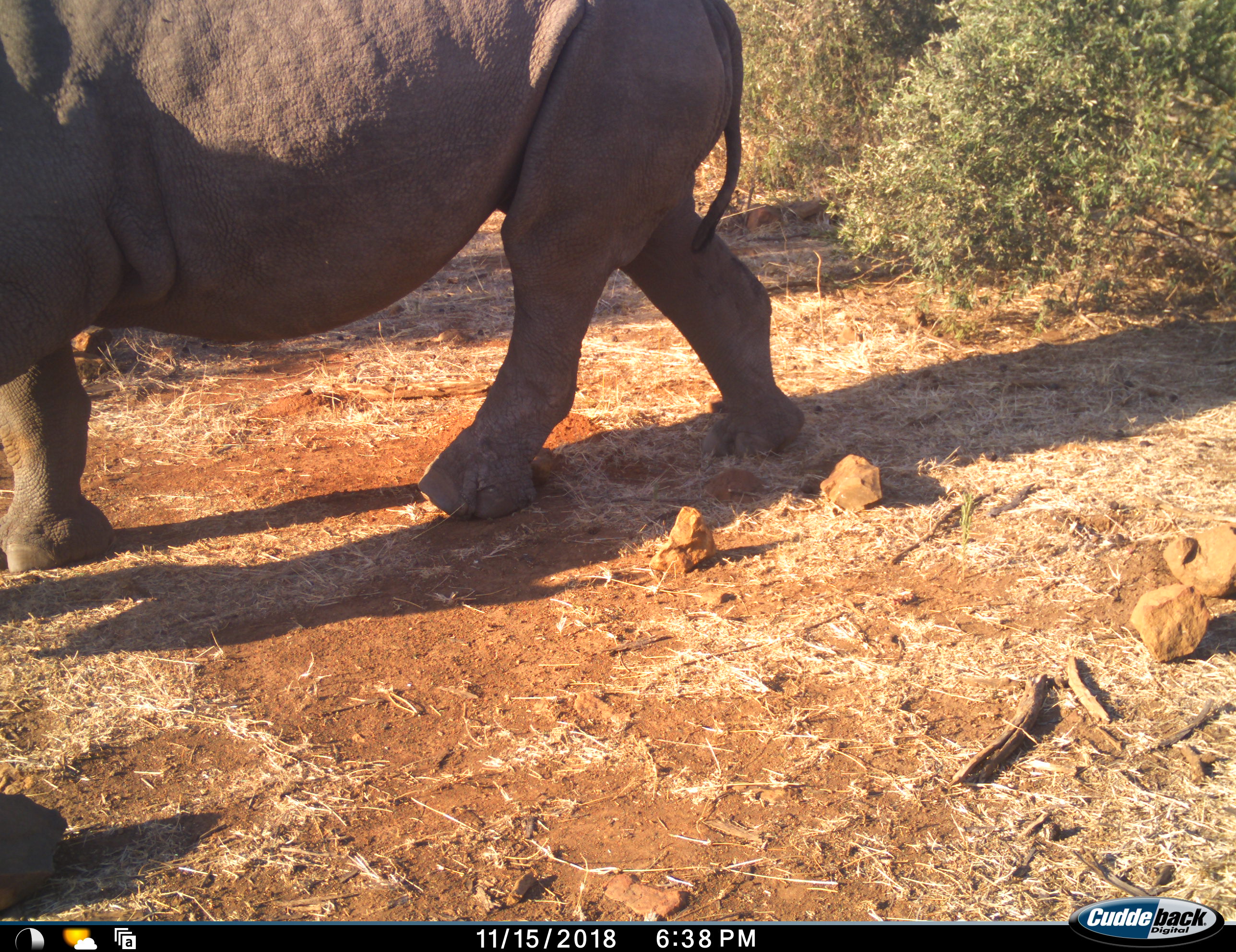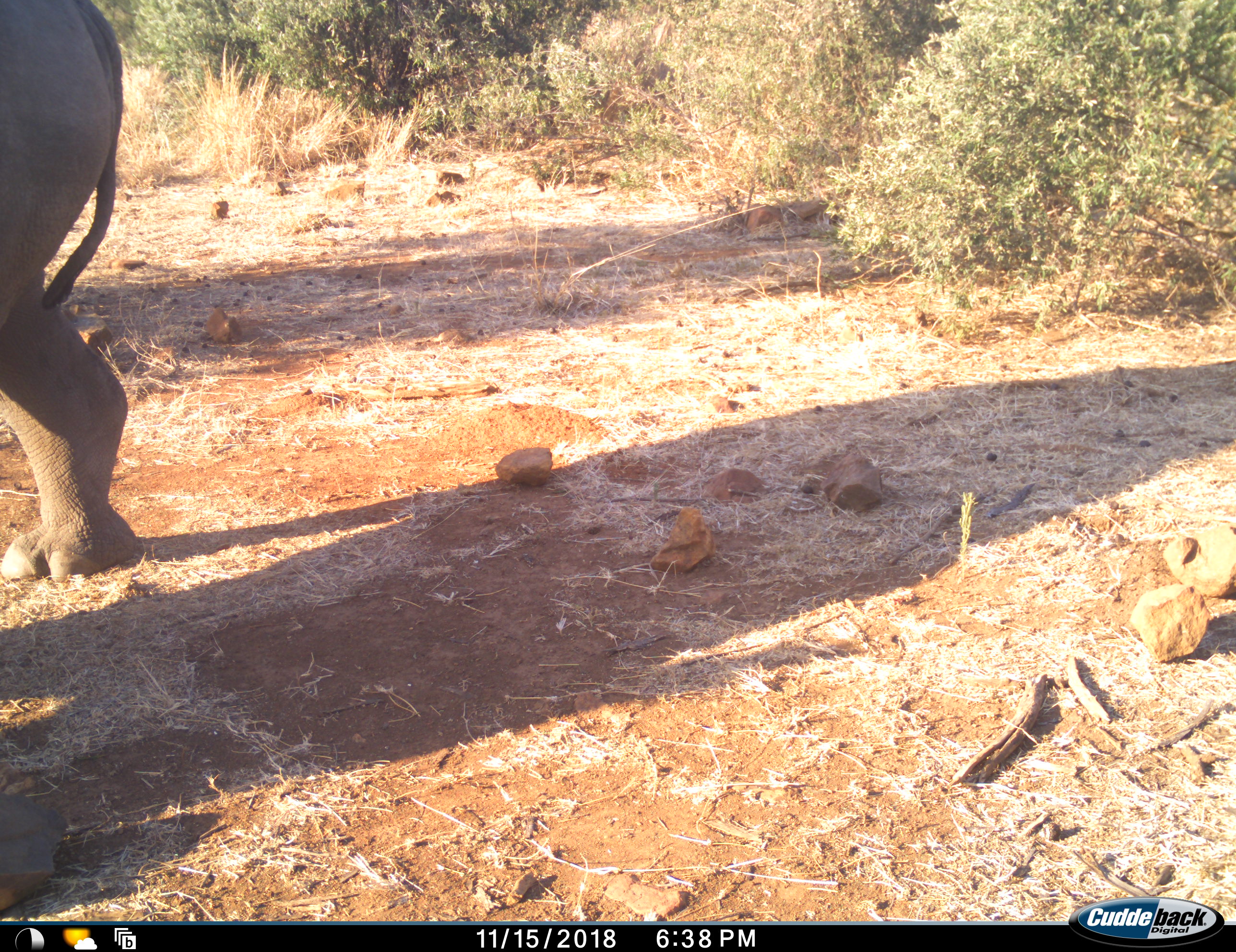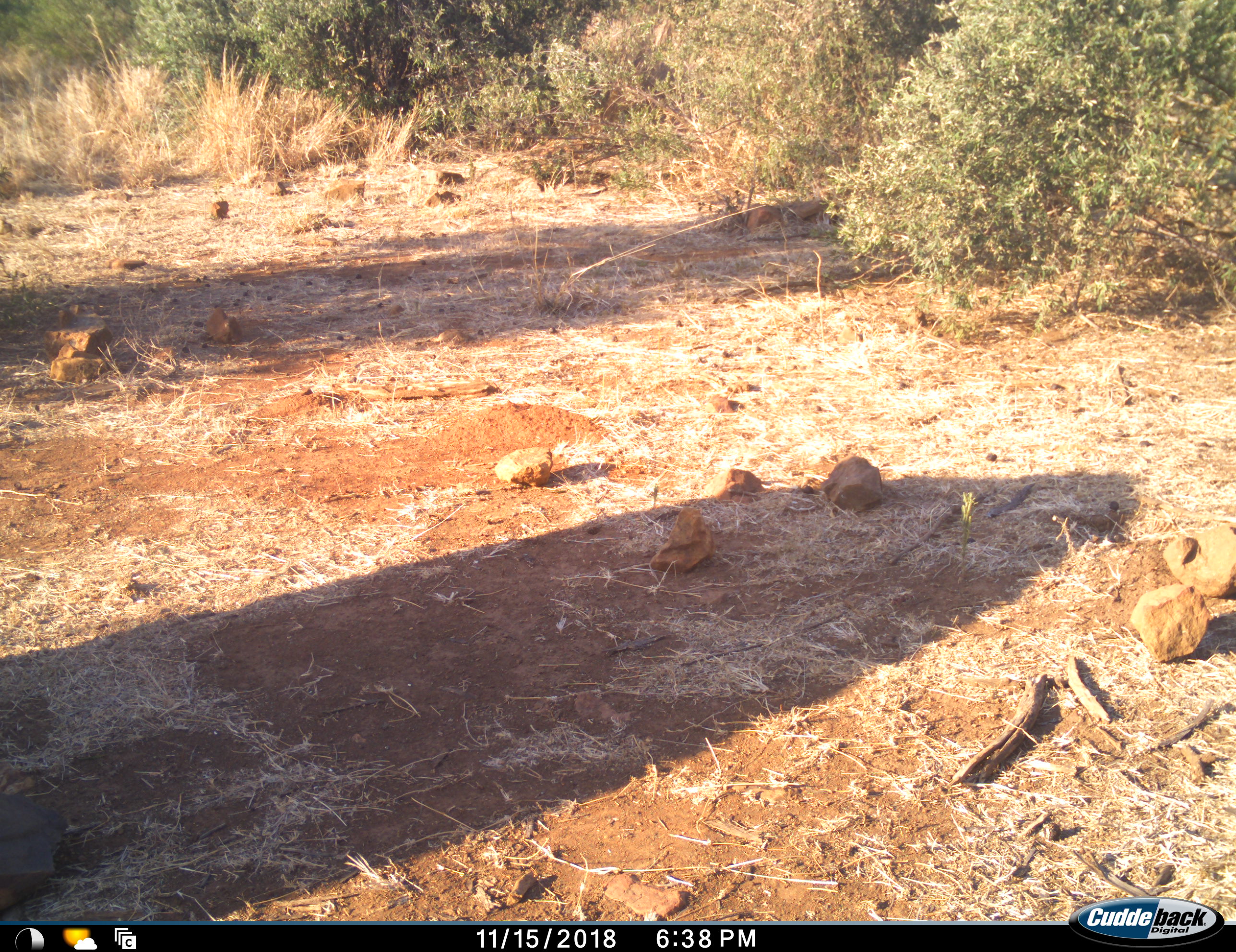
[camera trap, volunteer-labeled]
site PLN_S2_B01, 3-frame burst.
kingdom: Animalia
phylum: Chordata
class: Mammalia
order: Perissodactyla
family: Rhinocerotidae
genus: Diceros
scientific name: Diceros bicornis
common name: black rhinoceros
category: rhinocerosblack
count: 1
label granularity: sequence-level